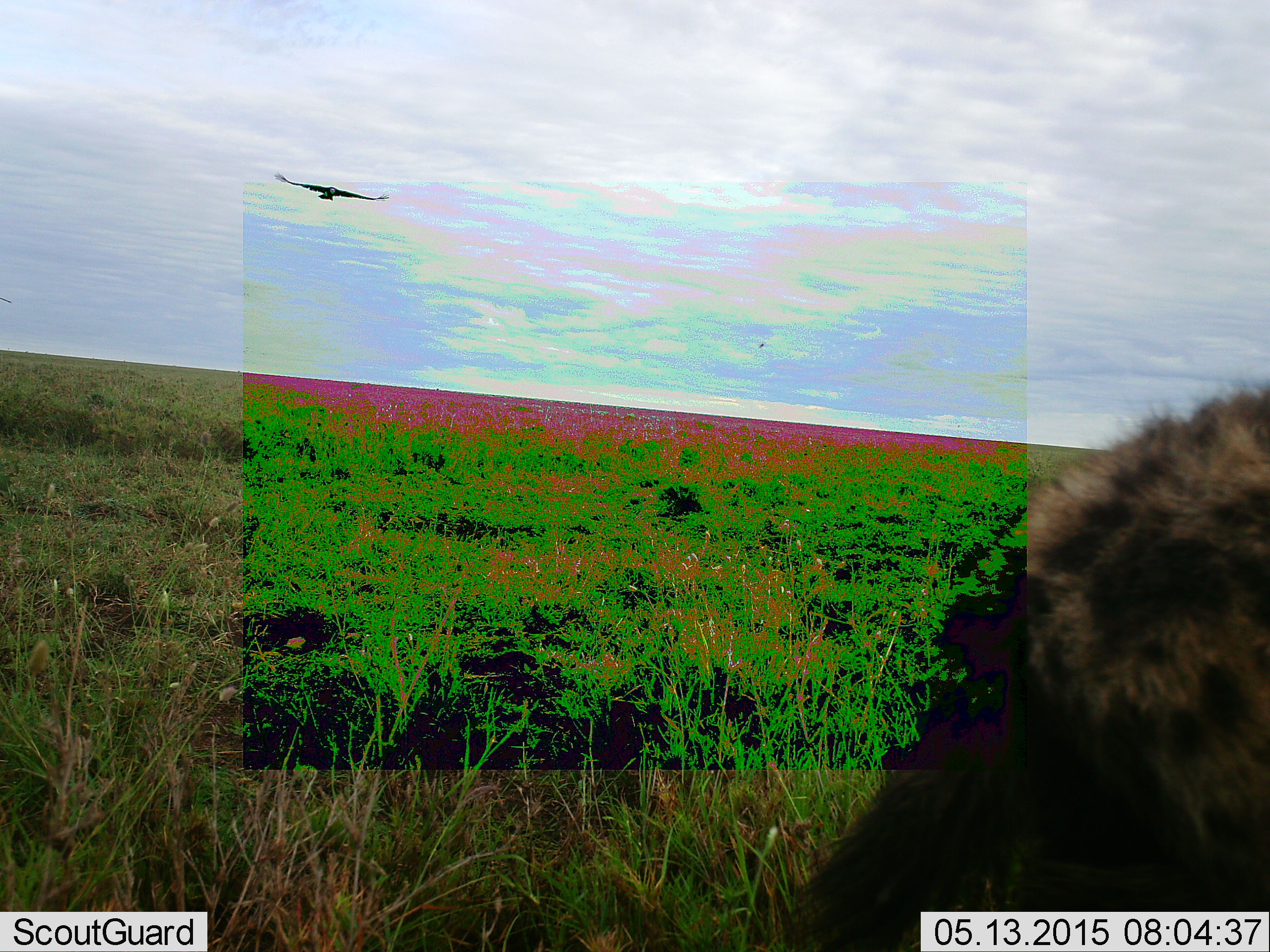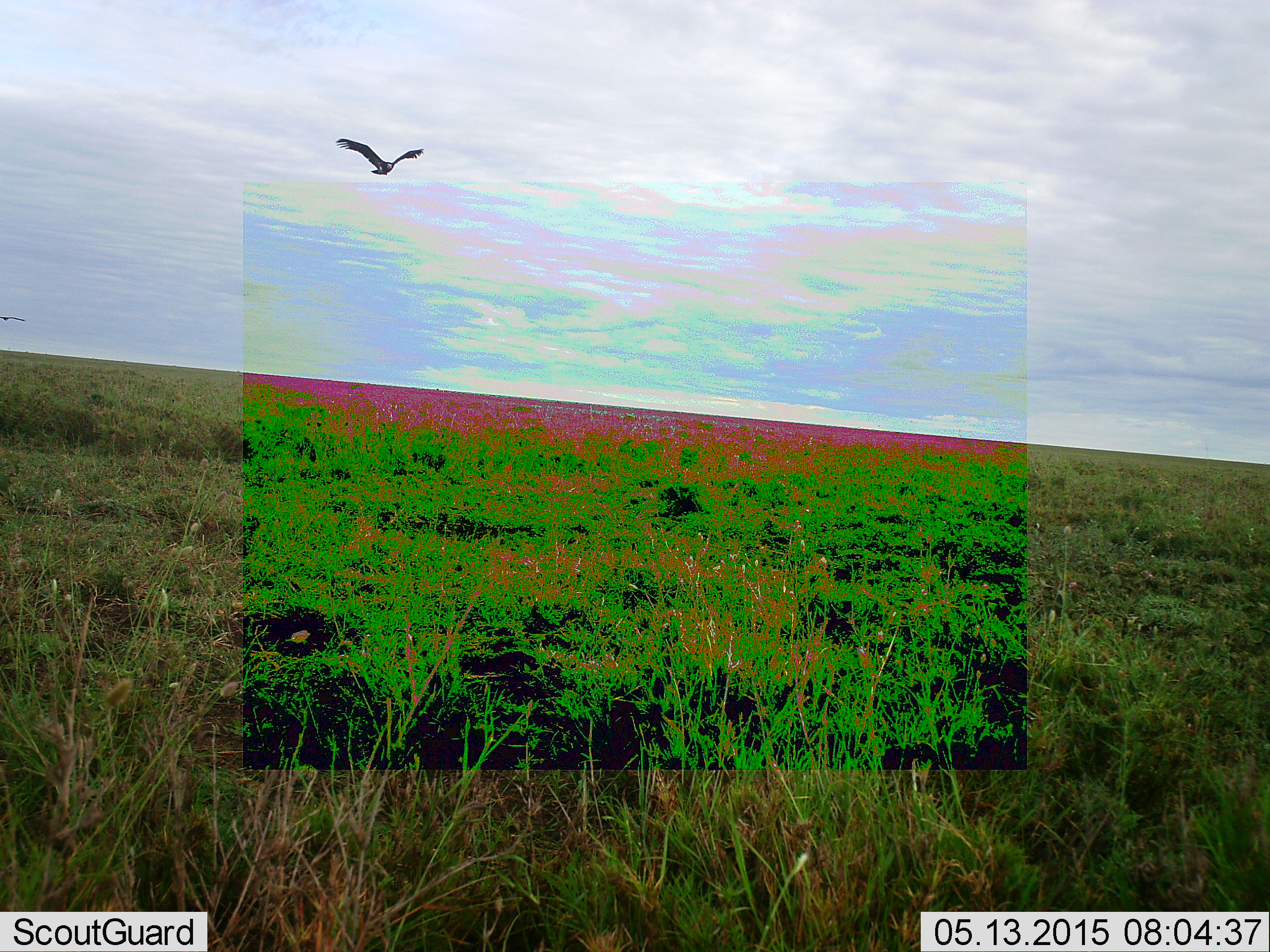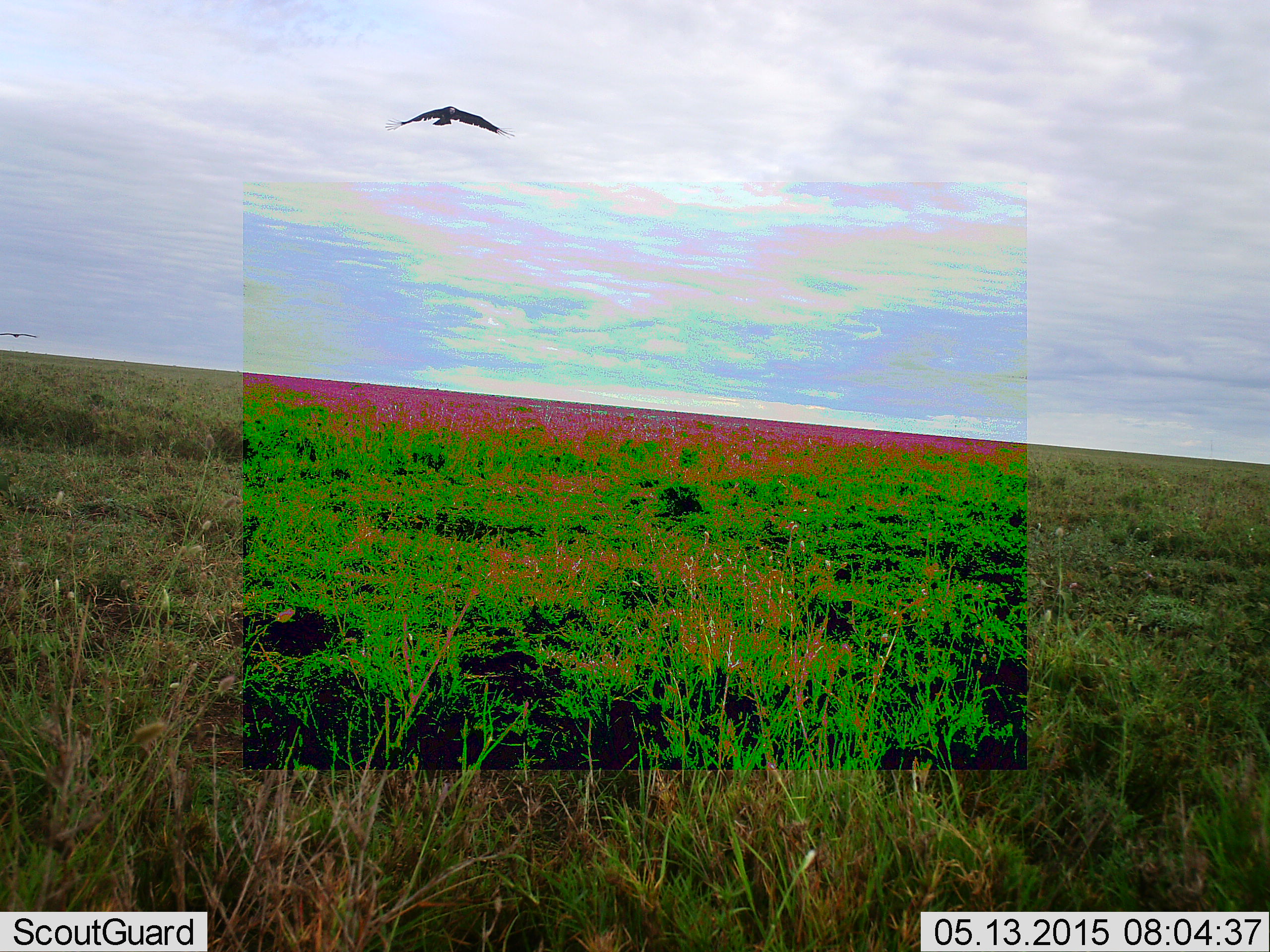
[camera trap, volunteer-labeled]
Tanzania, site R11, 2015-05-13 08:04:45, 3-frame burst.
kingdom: Animalia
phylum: Chordata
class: Aves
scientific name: Aves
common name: bird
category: otherbird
Otherbird (bird) (Aves), count 1. Behavior (volunteer vote fractions): standing 0%, resting 0%, moving 100%, interacting 0%. Young present (vote fraction): 0%. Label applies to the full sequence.